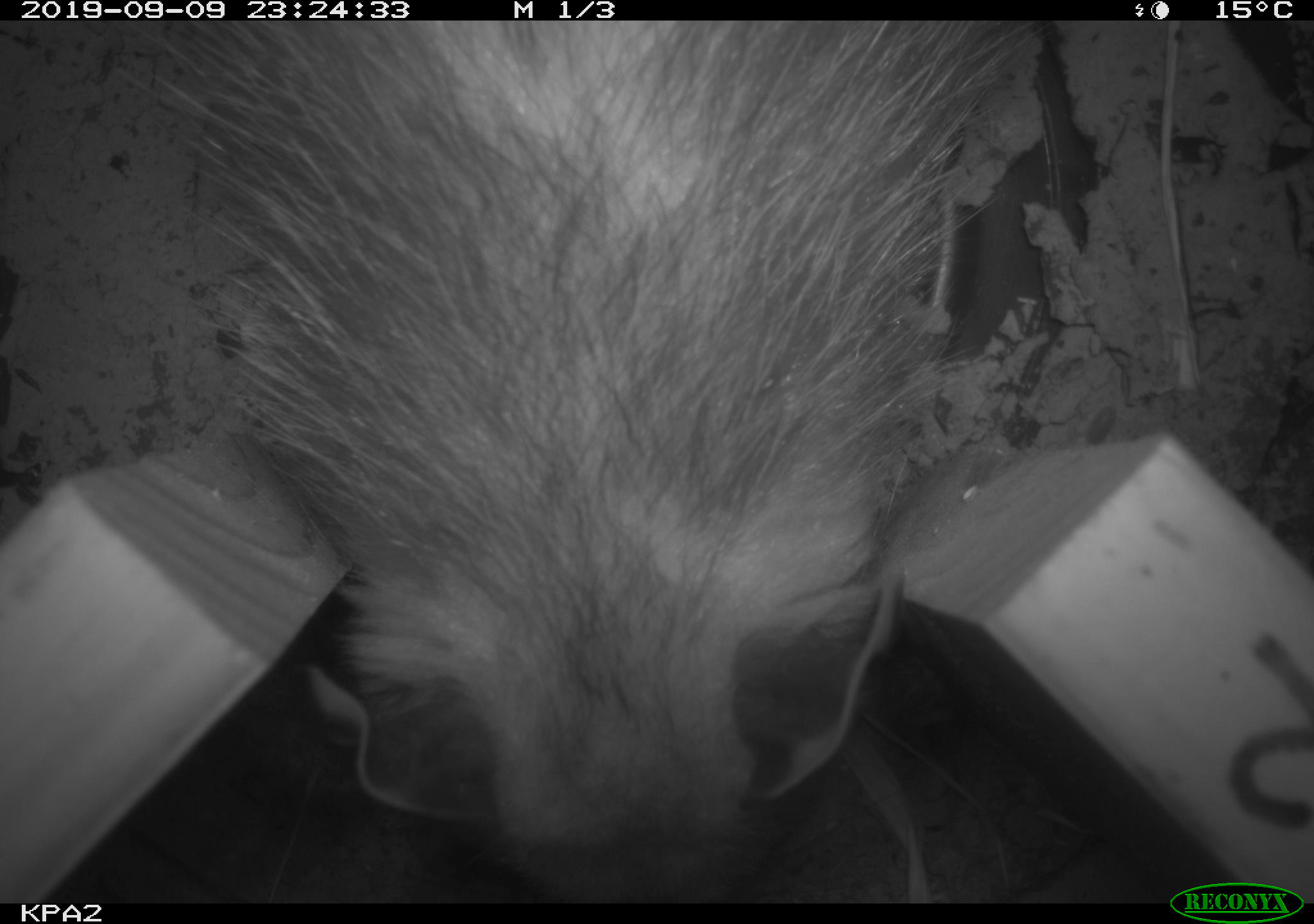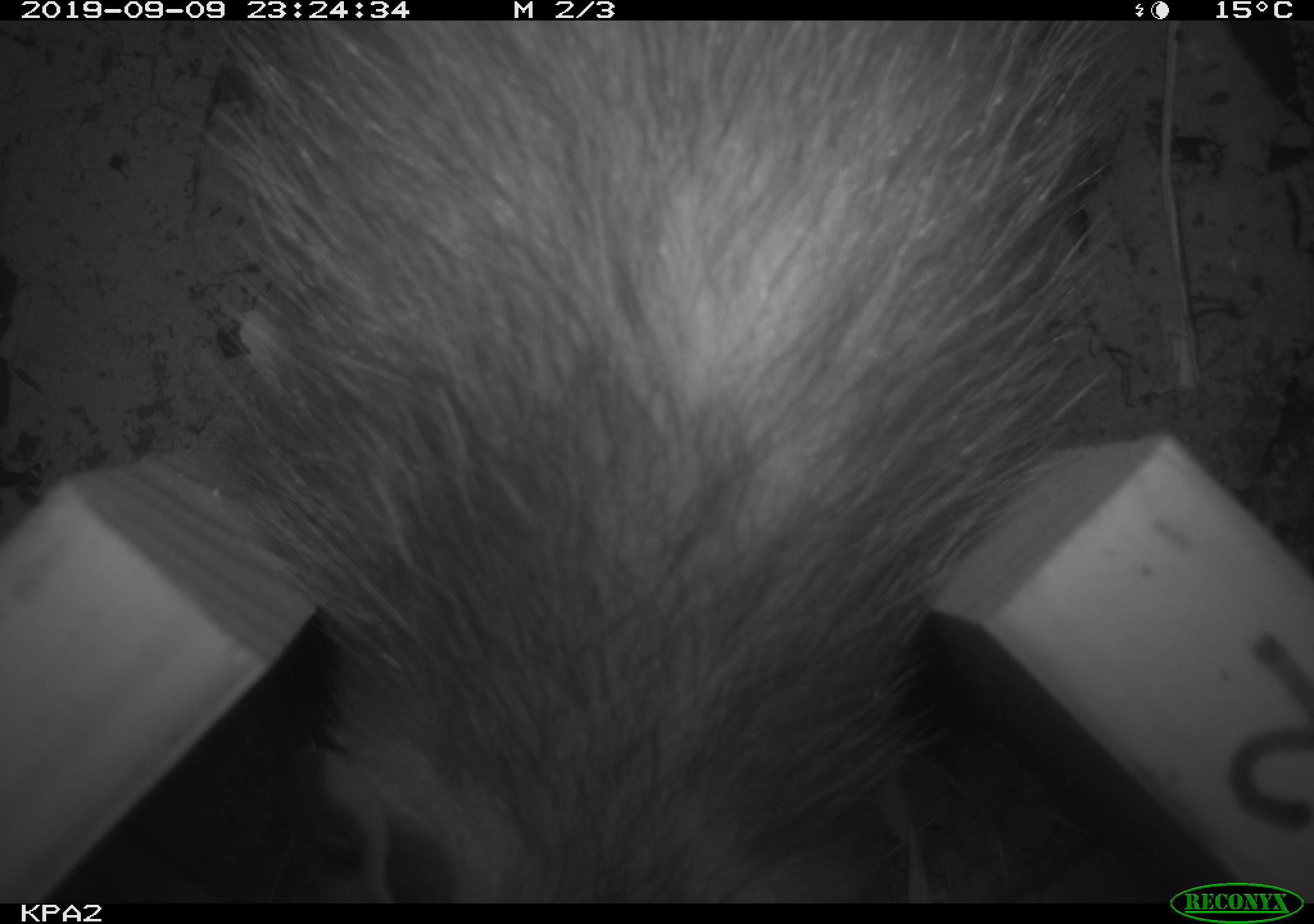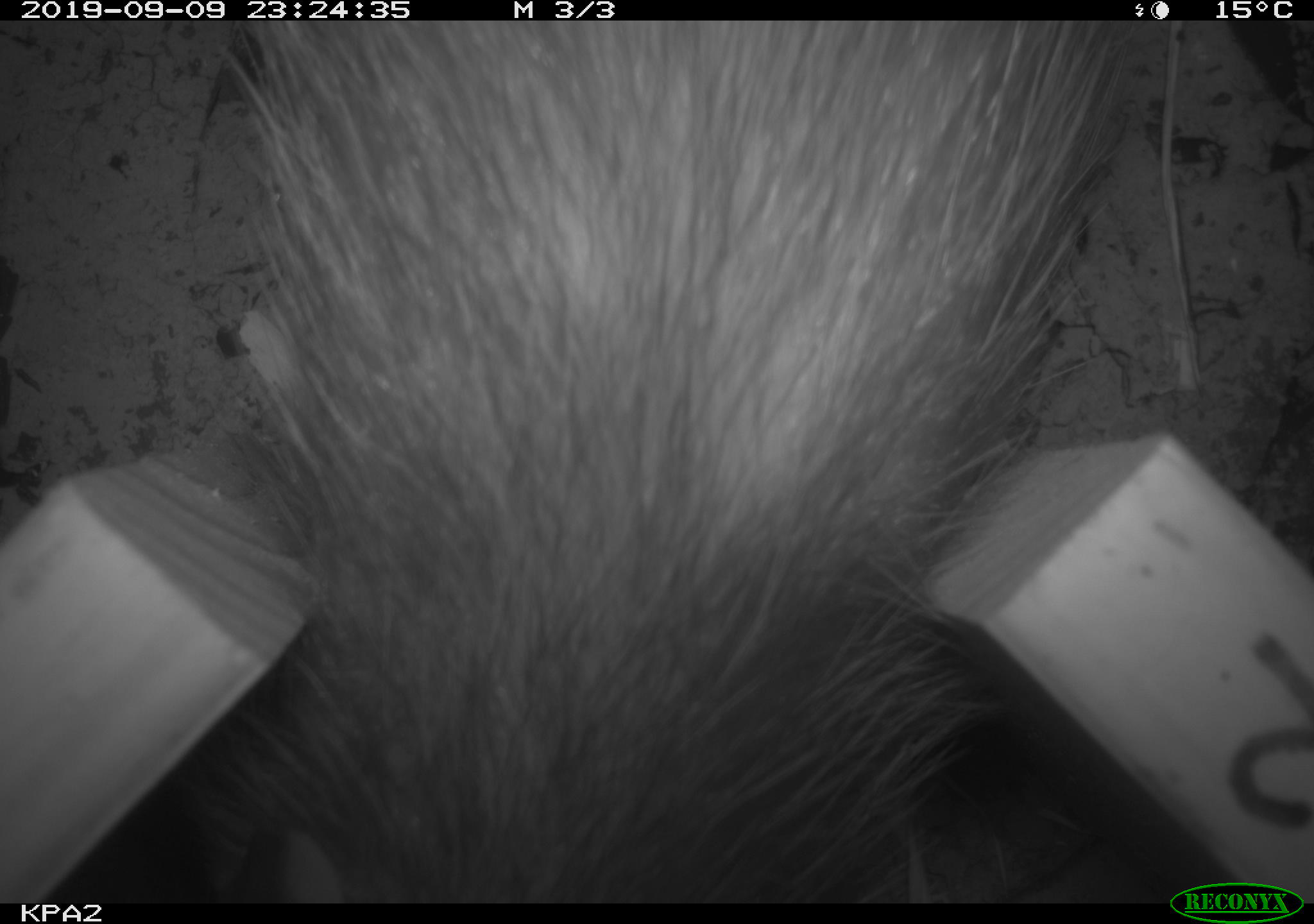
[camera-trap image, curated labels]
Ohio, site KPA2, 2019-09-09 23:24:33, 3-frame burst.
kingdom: Animalia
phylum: Chordata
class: Mammalia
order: Didelphimorphia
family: Didelphidae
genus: Didelphis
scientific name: Didelphis virginiana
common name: virginia opossum